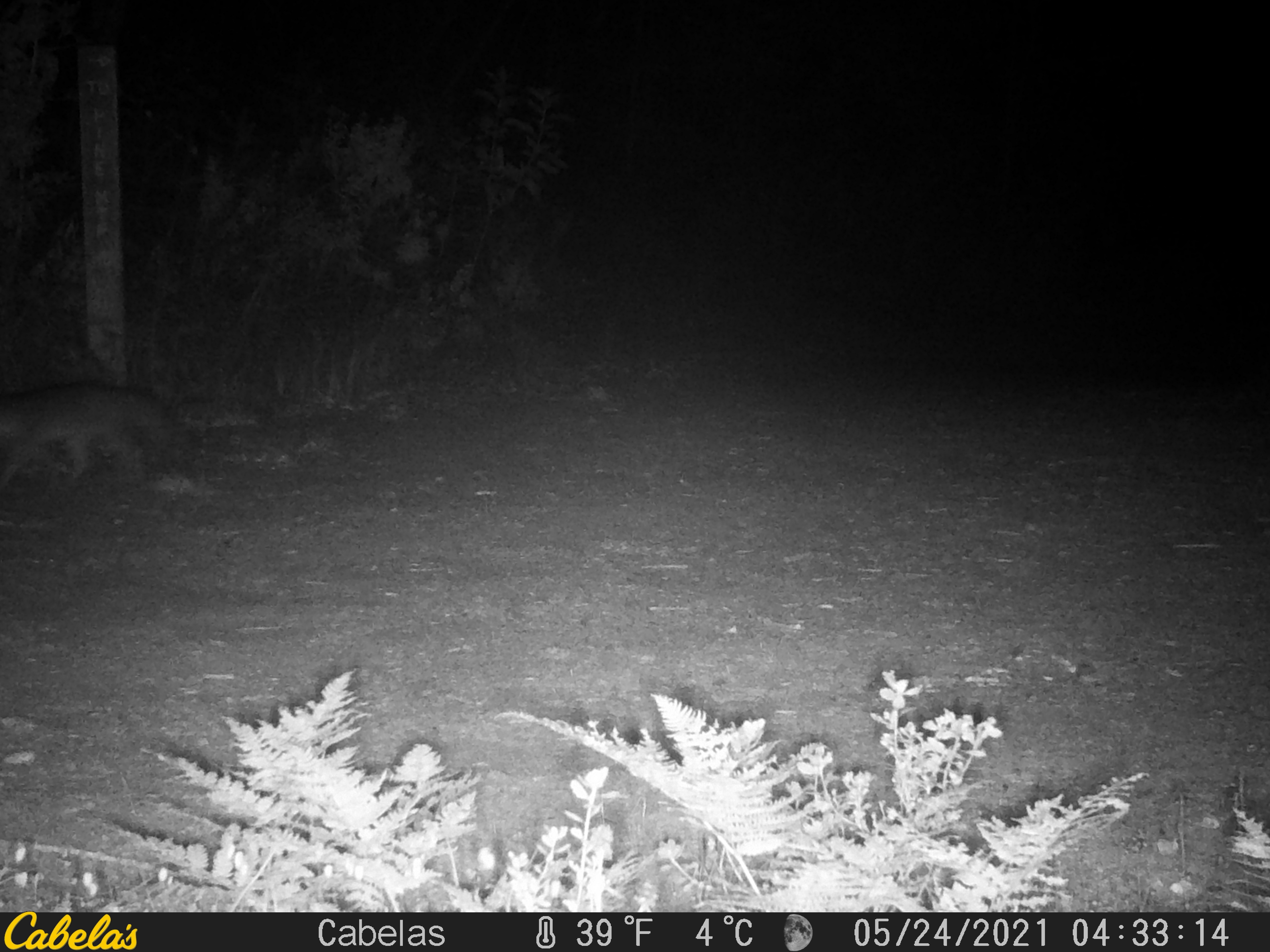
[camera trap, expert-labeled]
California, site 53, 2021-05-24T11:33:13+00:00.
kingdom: Animalia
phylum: Chordata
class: Mammalia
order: Carnivora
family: Canidae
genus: Urocyon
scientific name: Urocyon cinereoargenteus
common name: gray fox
Gray fox (Urocyon cinereoargenteus).